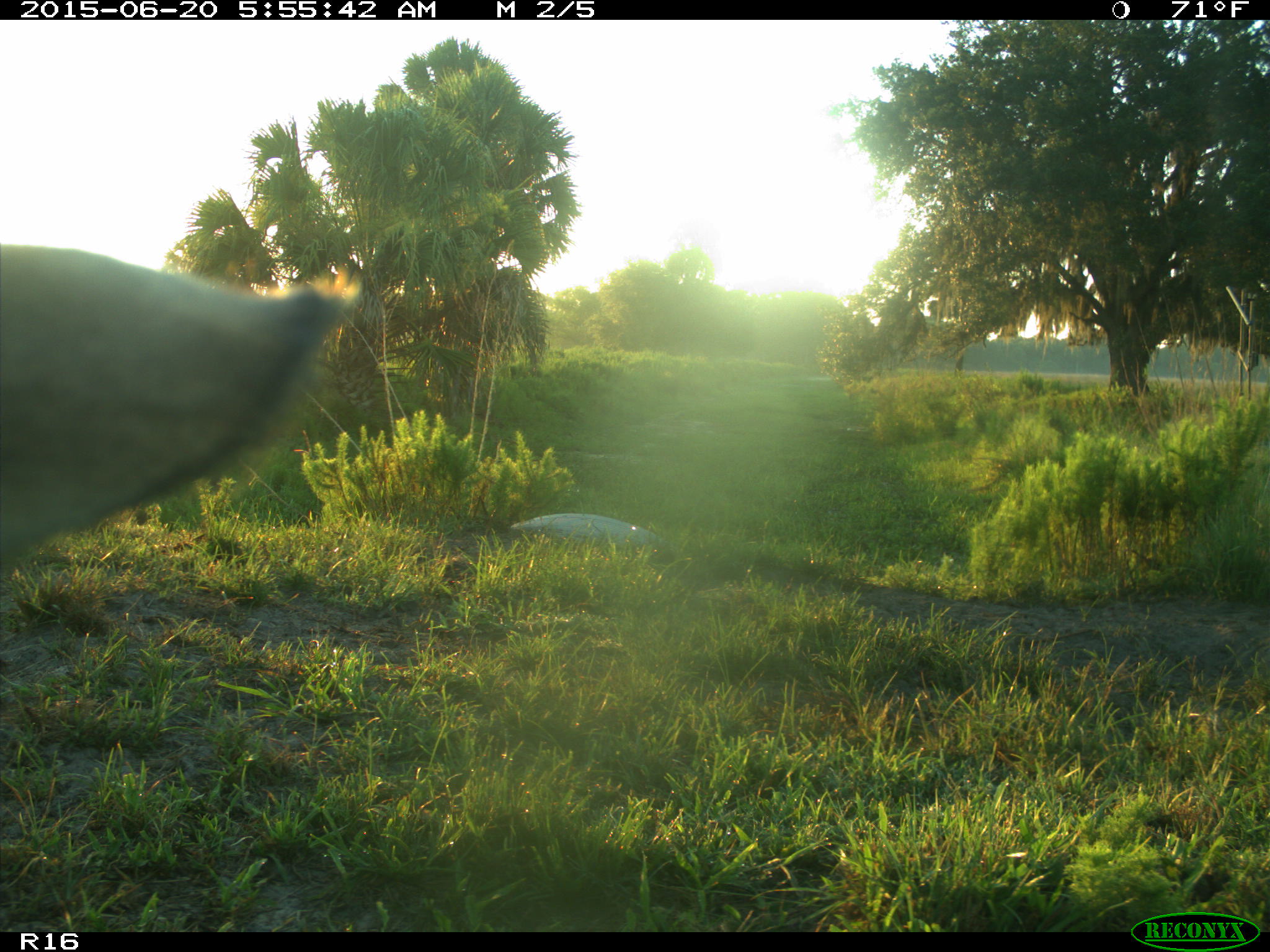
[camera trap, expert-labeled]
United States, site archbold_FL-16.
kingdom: Animalia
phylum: Chordata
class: Mammalia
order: Artiodactyla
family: Bovidae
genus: Bos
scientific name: Bos taurus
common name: domestic cow